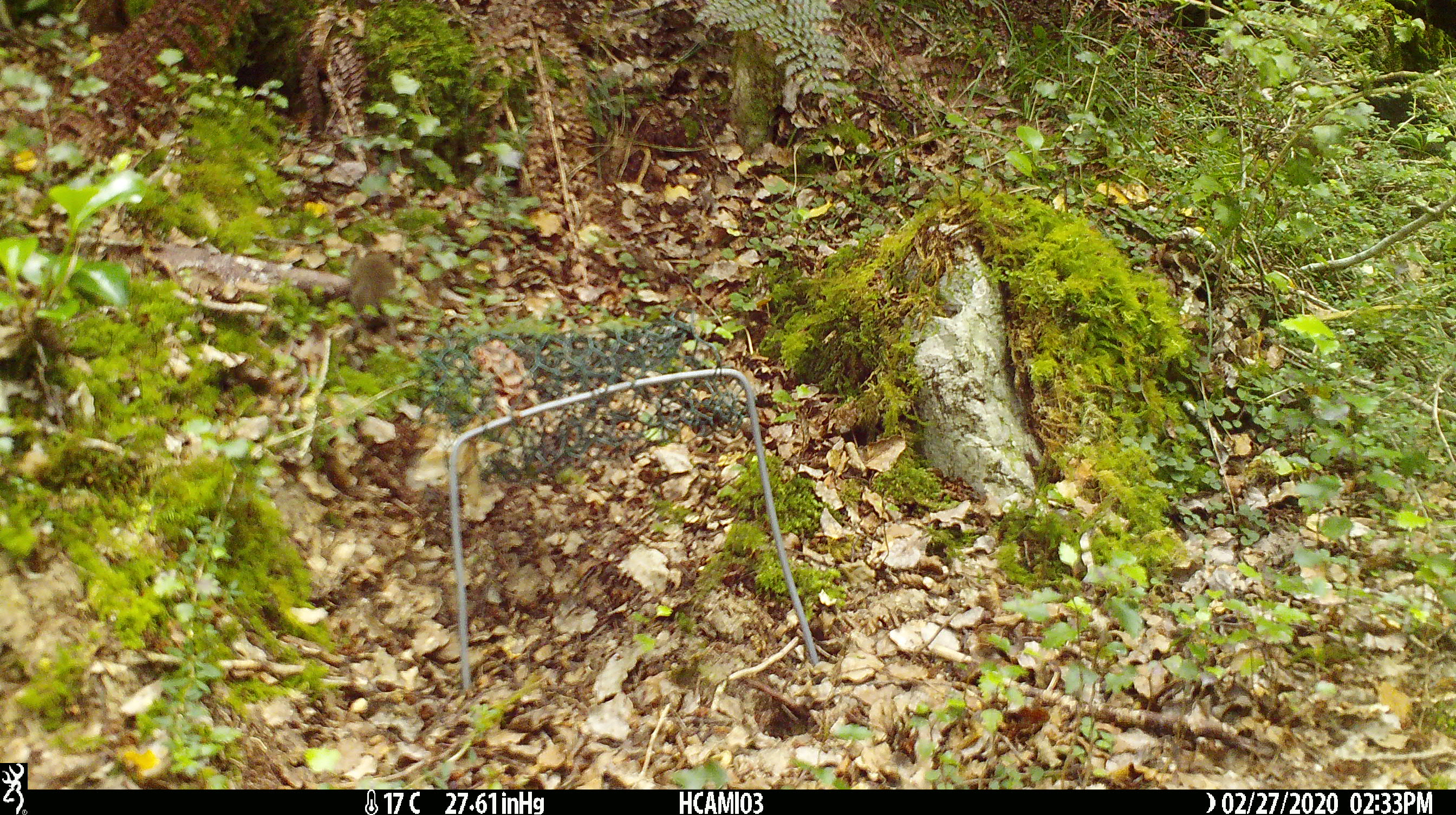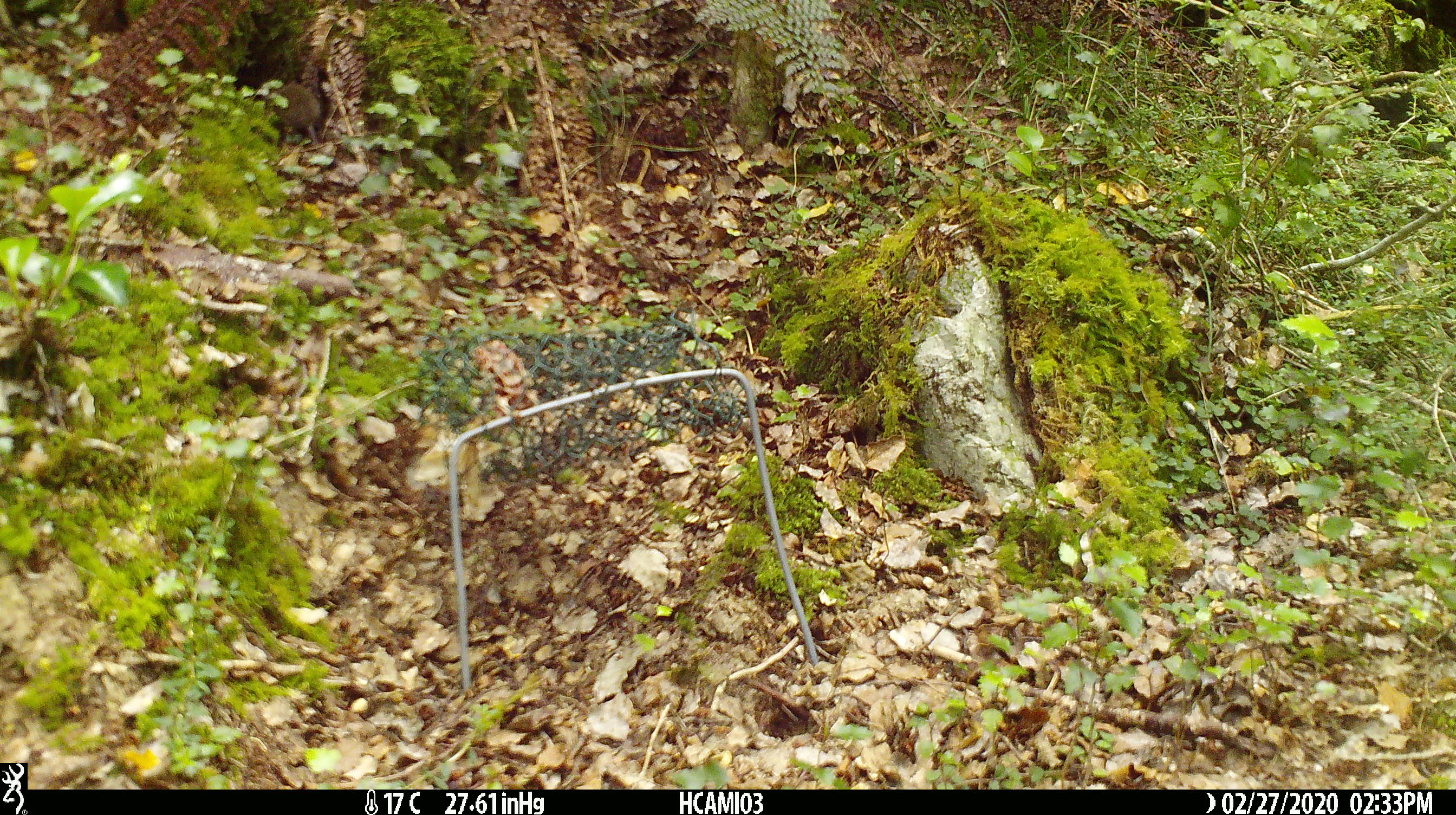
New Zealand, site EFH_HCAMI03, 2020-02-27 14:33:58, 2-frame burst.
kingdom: Animalia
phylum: Chordata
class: Mammalia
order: Rodentia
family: Muridae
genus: Mus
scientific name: Mus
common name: mouse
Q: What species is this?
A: Mouse (Mus).